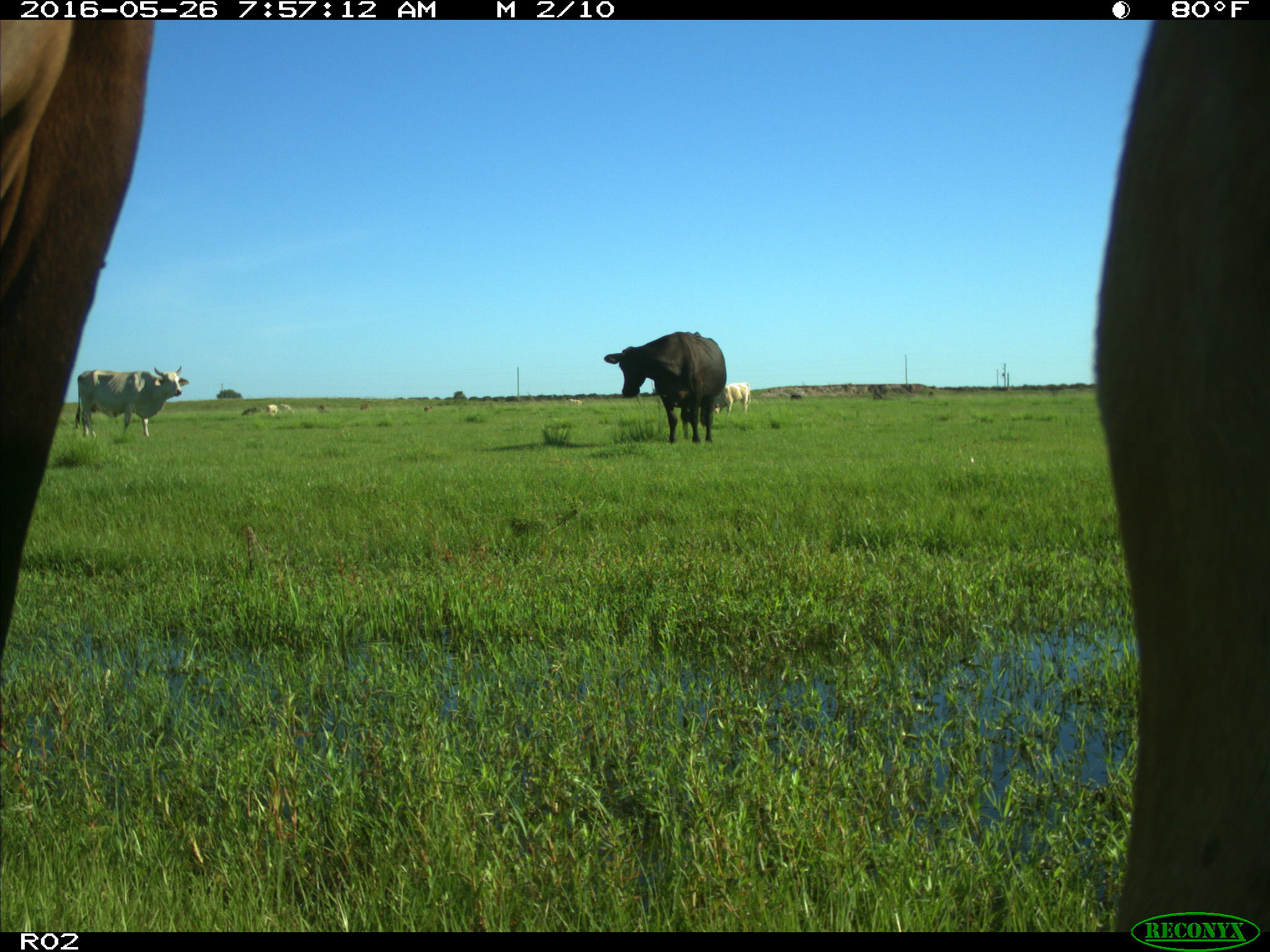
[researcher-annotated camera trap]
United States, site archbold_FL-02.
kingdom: Animalia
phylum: Chordata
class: Mammalia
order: Artiodactyla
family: Bovidae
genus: Bos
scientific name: Bos taurus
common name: domestic cow